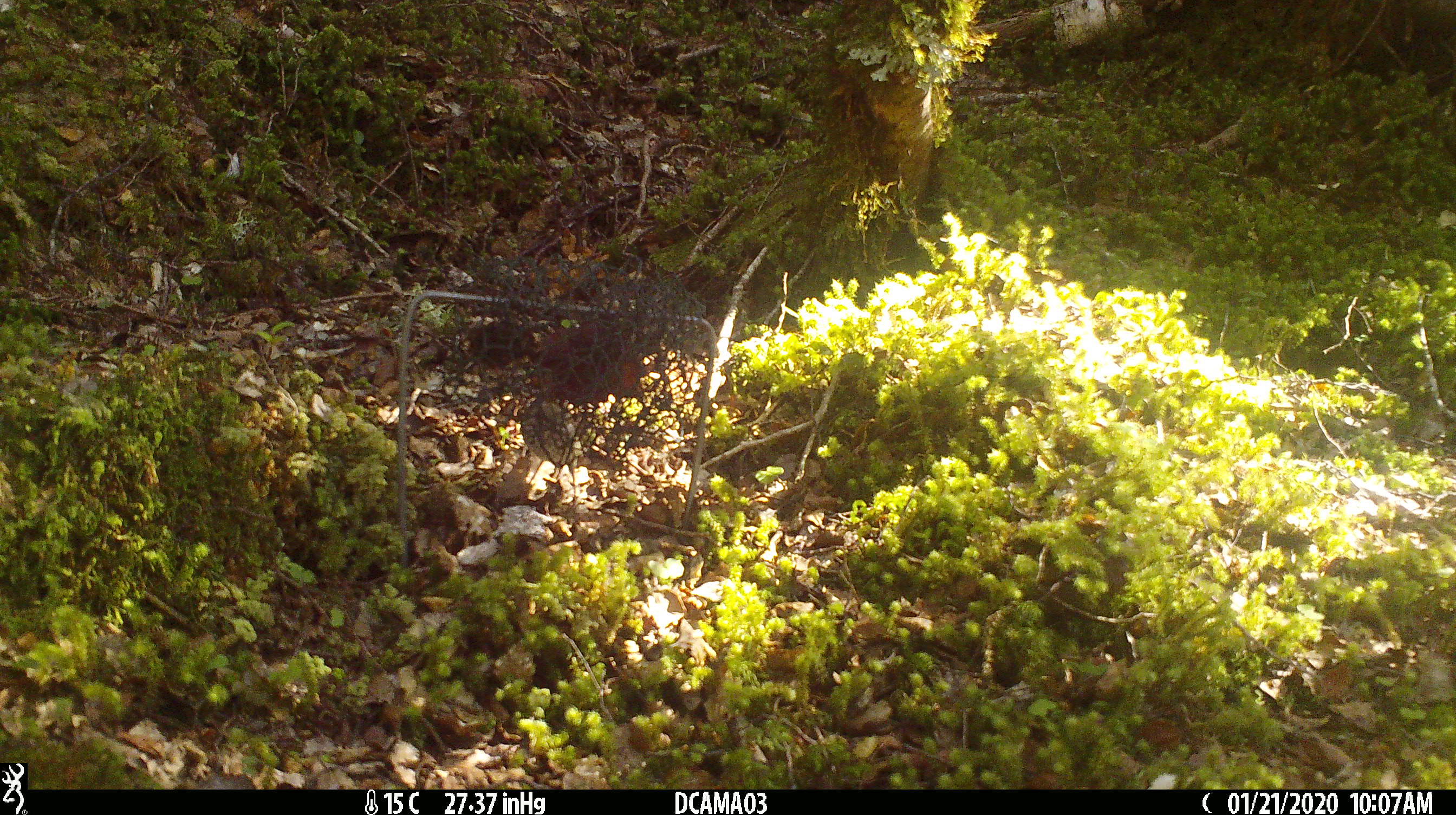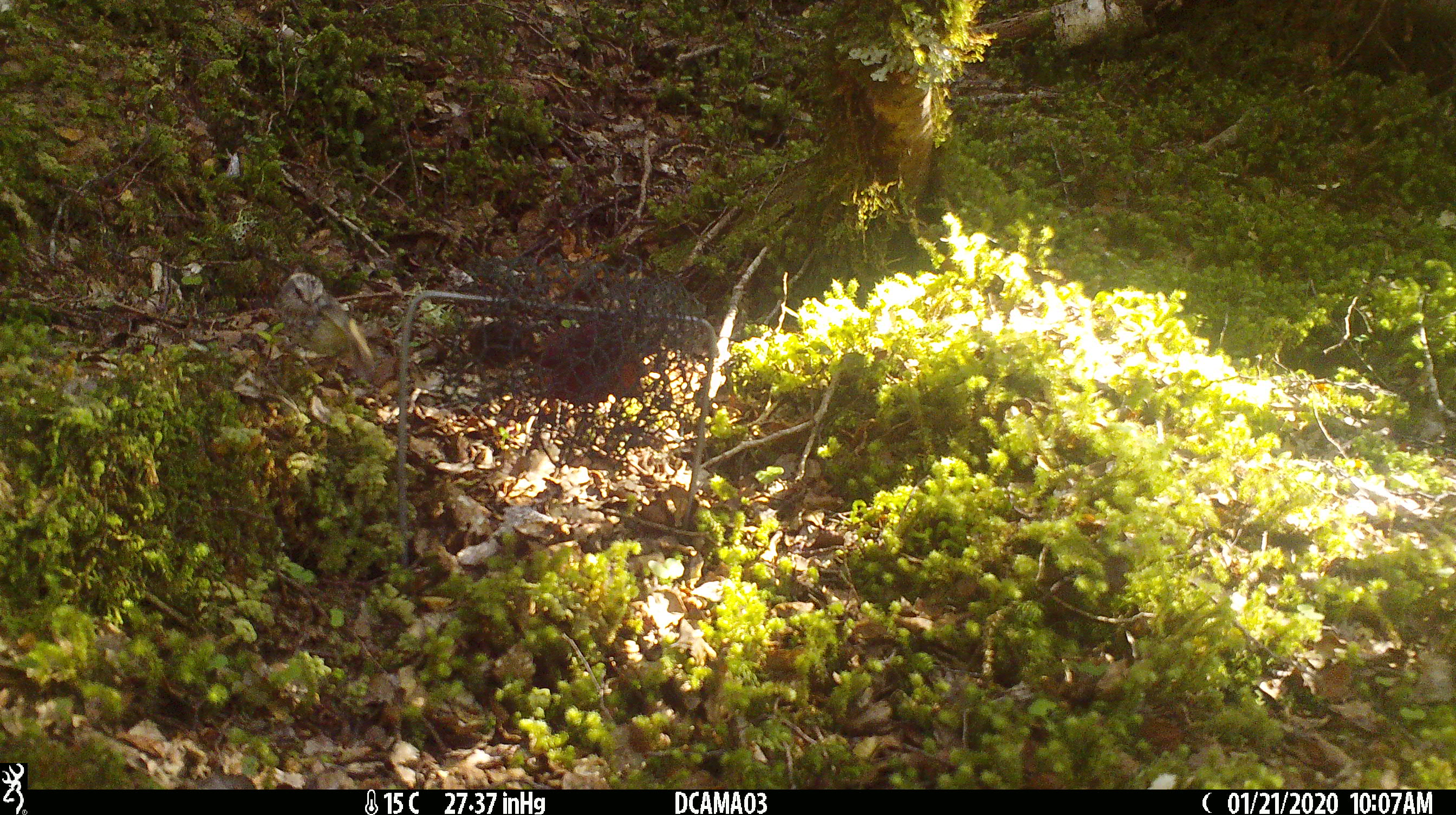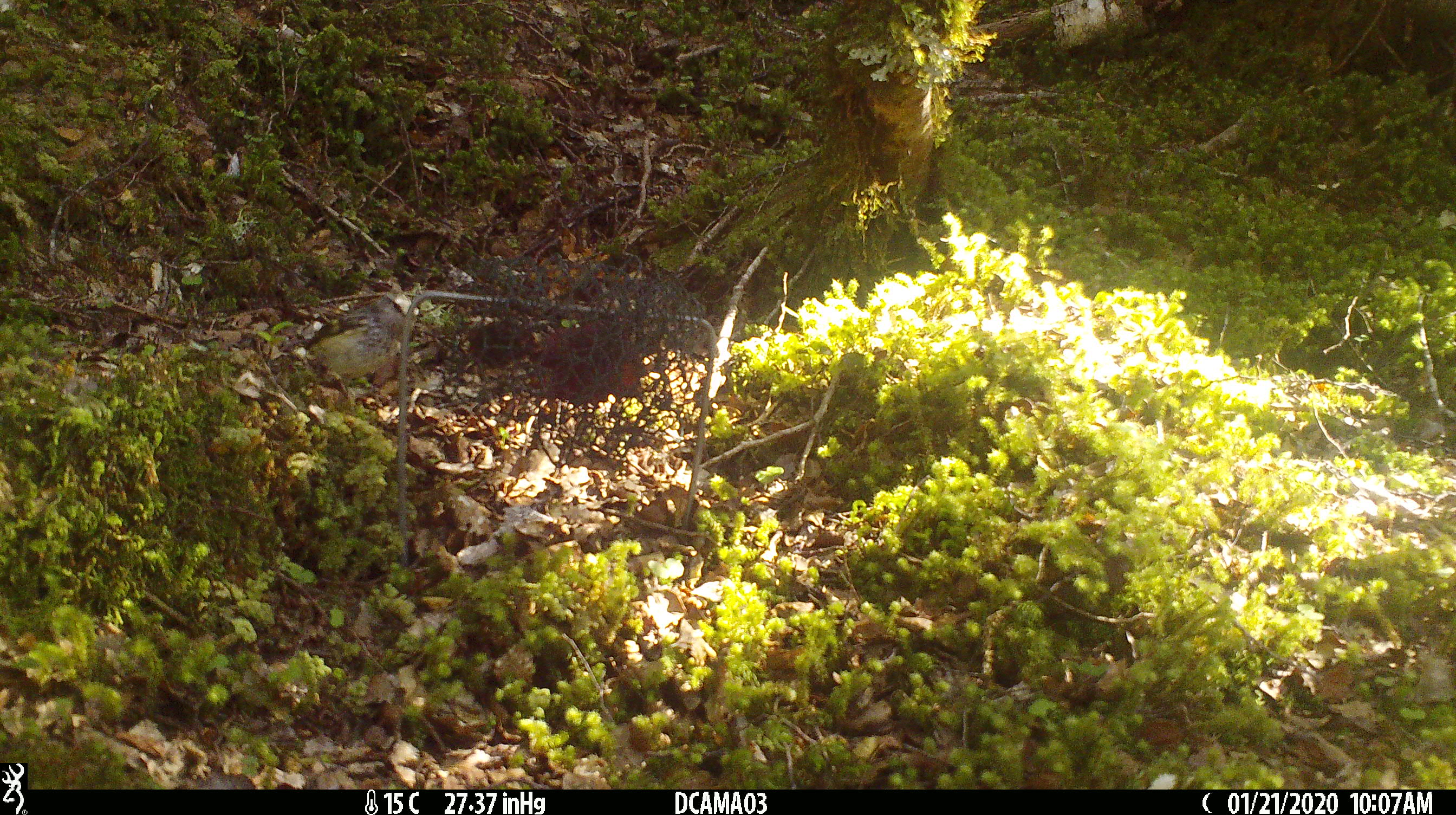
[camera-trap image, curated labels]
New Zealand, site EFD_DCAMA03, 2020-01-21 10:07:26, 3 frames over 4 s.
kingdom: Animalia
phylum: Chordata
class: Aves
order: Passeriformes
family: Acanthisittidae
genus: Acanthisitta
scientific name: Acanthisitta chloris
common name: rifleman